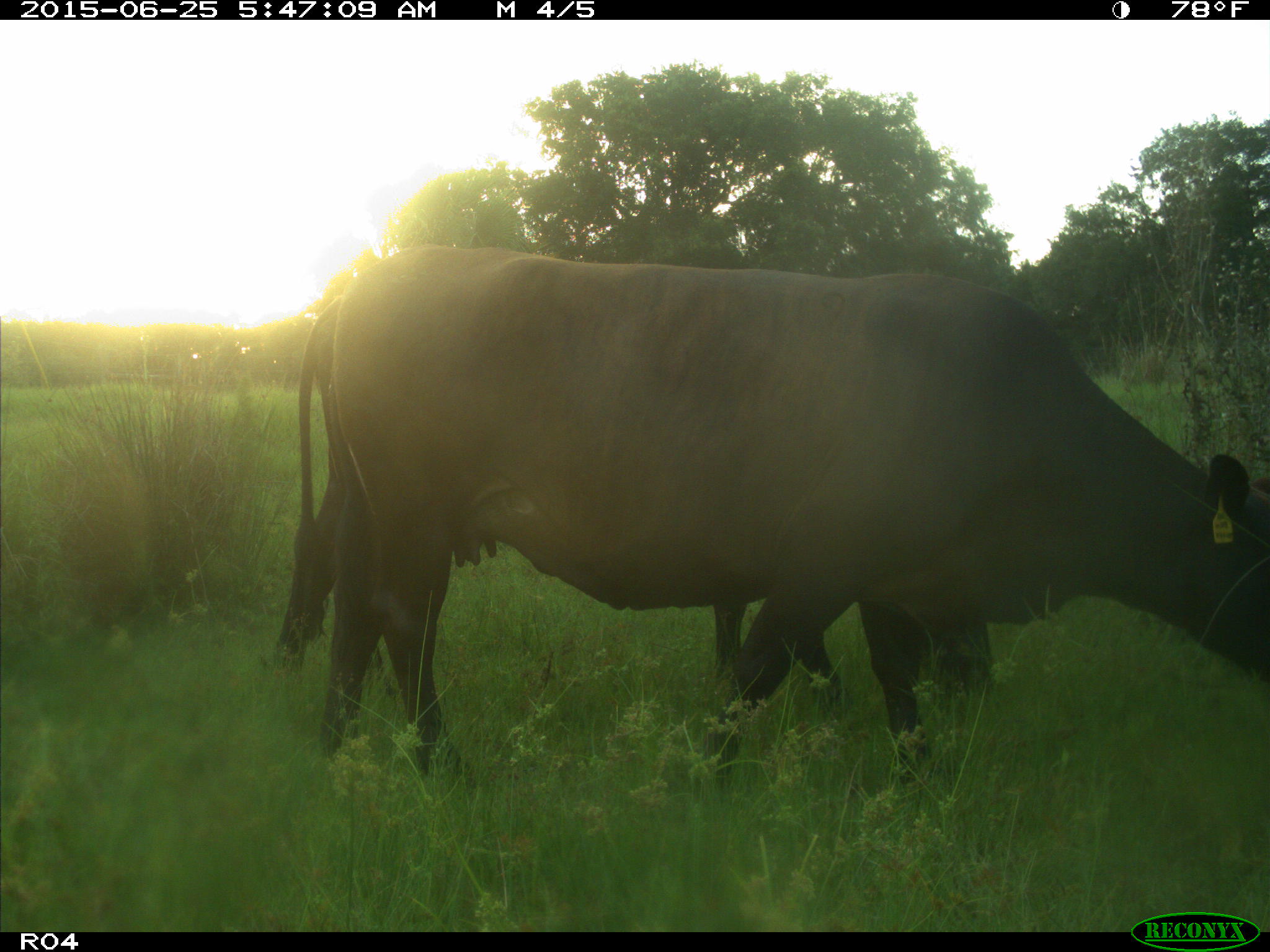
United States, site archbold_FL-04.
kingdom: Animalia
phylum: Chordata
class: Mammalia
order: Artiodactyla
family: Bovidae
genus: Bos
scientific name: Bos taurus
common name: domestic cow